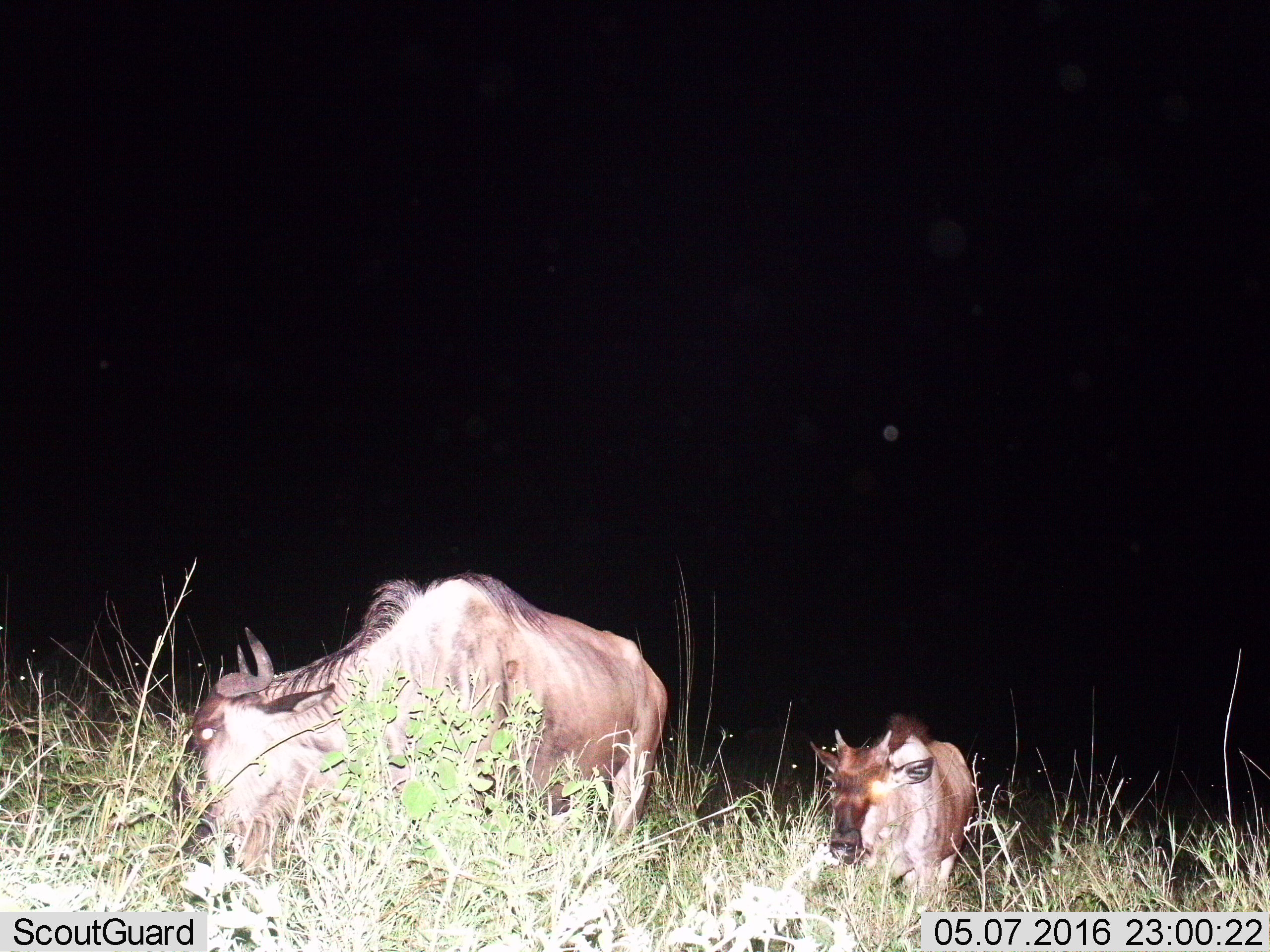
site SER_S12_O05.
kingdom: Animalia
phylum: Chordata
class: Mammalia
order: Artiodactyla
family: Bovidae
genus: Connochaetes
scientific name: Connochaetes taurinus taurinus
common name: blue wildebeest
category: wildebeestblue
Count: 2.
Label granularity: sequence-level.